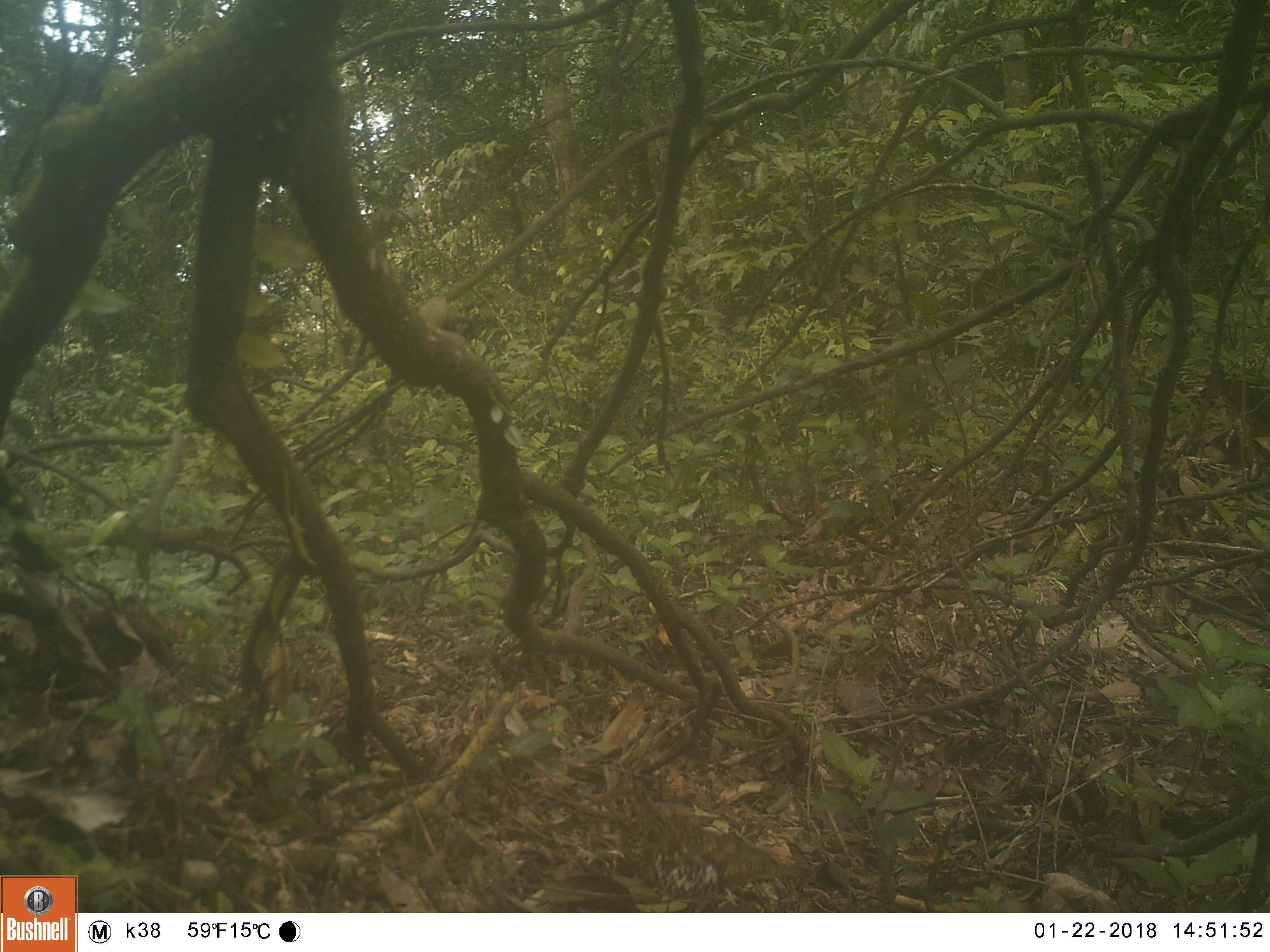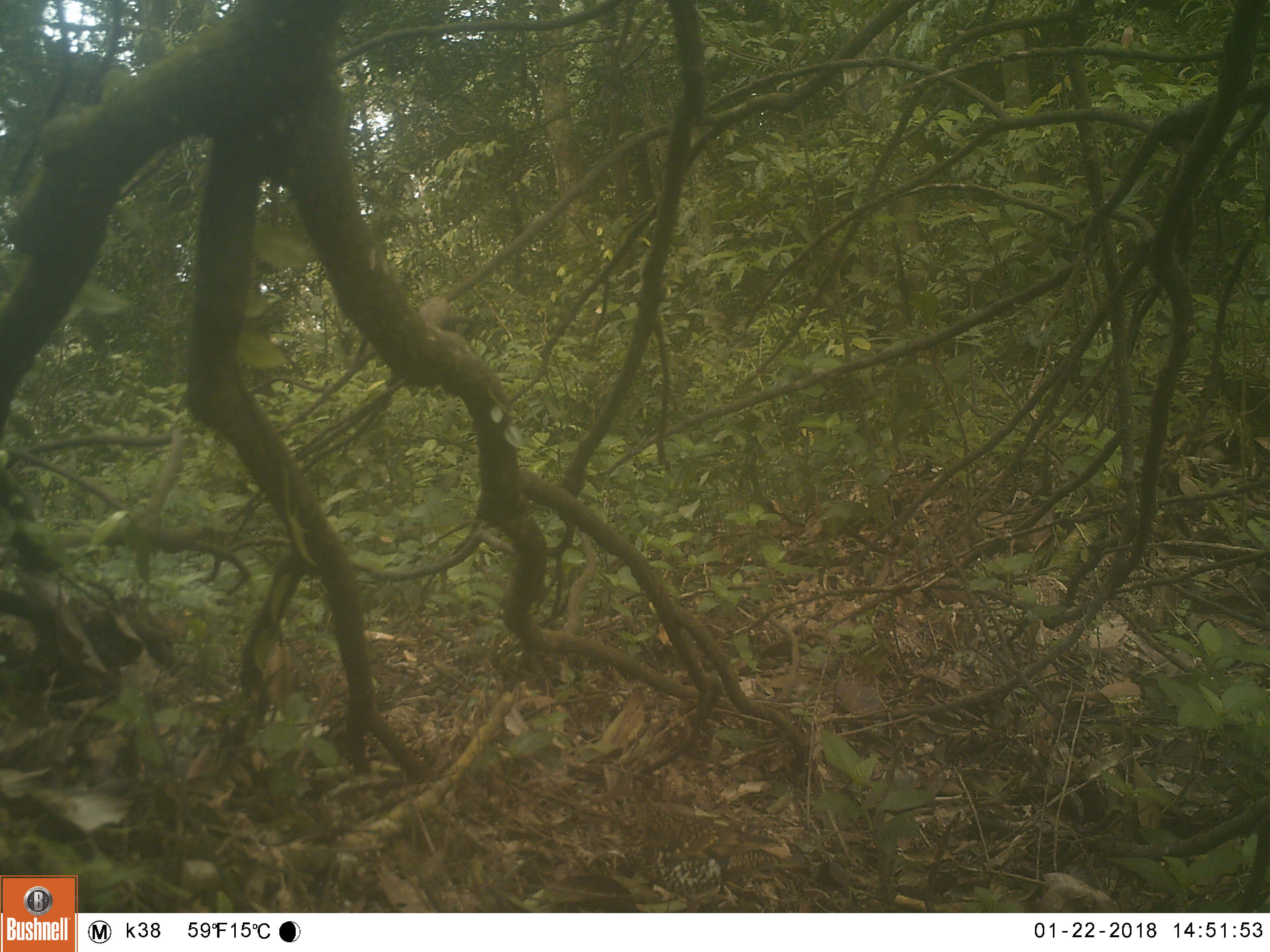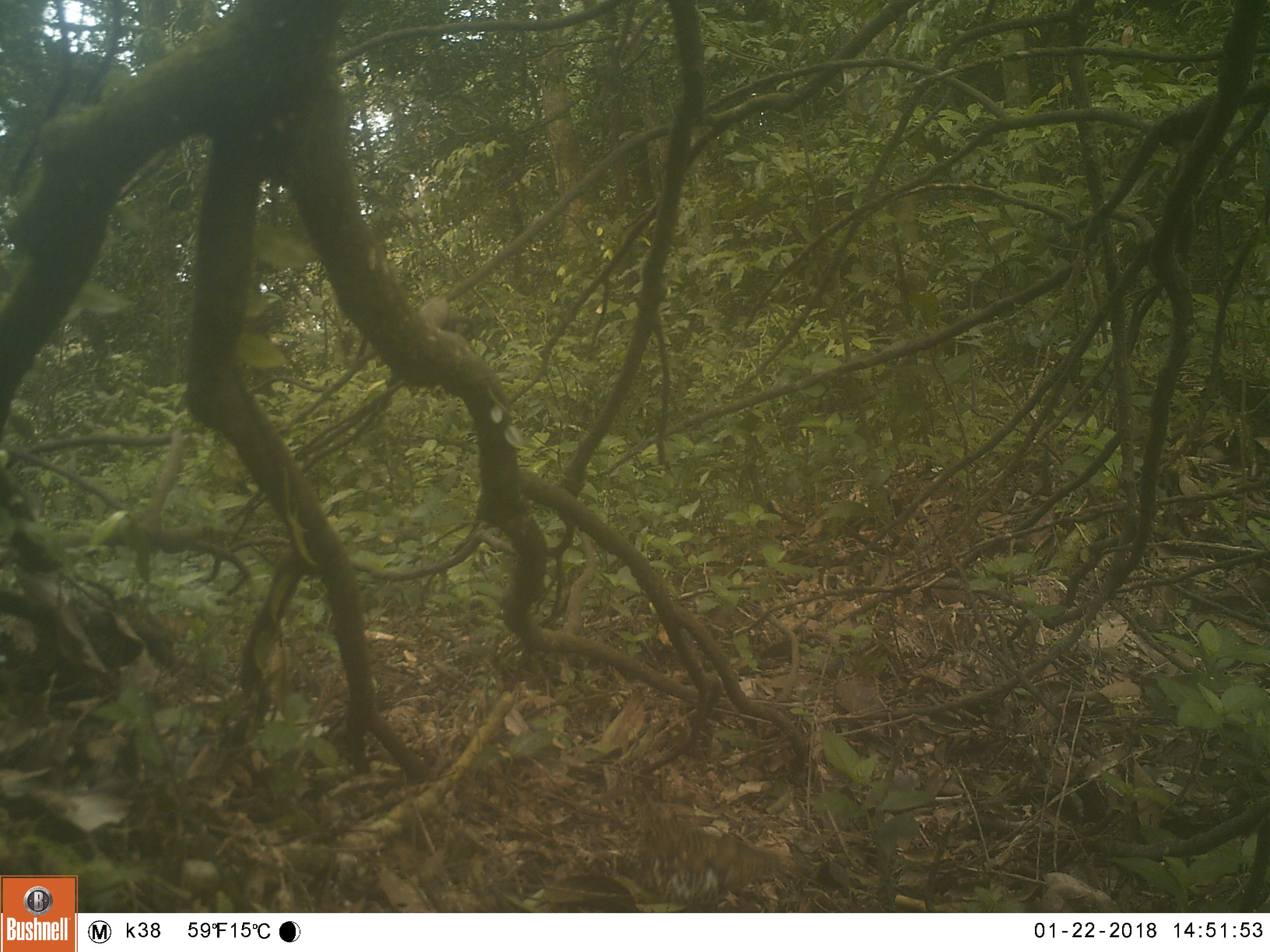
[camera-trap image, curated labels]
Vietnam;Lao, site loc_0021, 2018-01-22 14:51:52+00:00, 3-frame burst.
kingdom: Animalia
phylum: Chordata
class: Aves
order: Passeriformes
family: Turdidae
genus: Zoothera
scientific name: Zoothera dauma dauma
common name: scaly thrush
Scaly thrush (Zoothera dauma dauma). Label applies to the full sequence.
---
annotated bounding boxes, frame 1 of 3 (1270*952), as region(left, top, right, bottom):
scaly thrush: region(585, 783, 814, 912)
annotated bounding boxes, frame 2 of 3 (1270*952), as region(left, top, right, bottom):
scaly thrush: region(585, 784, 816, 911)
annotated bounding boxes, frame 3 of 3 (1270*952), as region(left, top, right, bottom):
scaly thrush: region(585, 784, 816, 913)